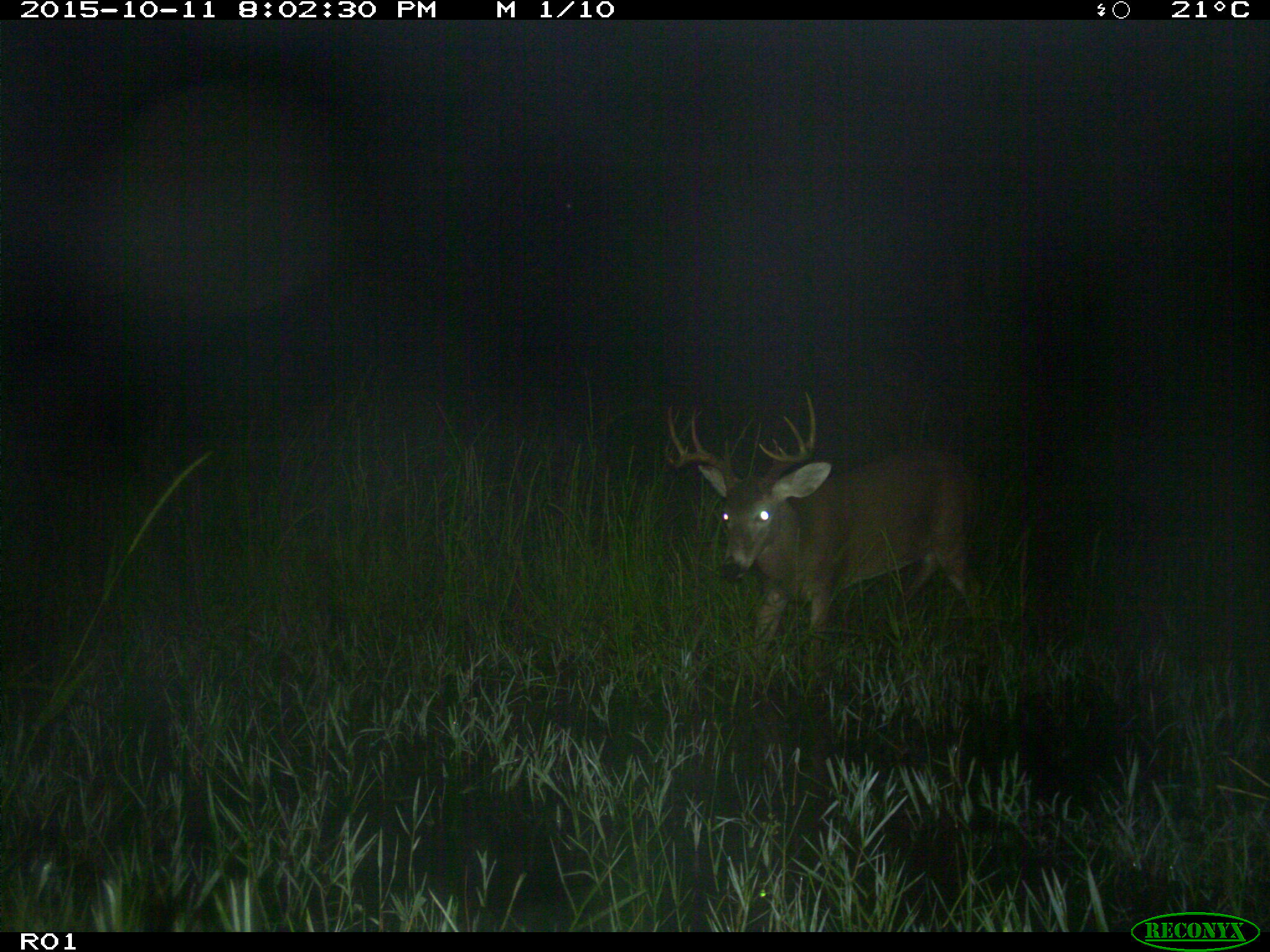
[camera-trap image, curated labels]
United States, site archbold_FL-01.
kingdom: Animalia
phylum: Chordata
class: Mammalia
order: Artiodactyla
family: Cervidae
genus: Odocoileus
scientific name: Odocoileus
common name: deer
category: unidentified deer